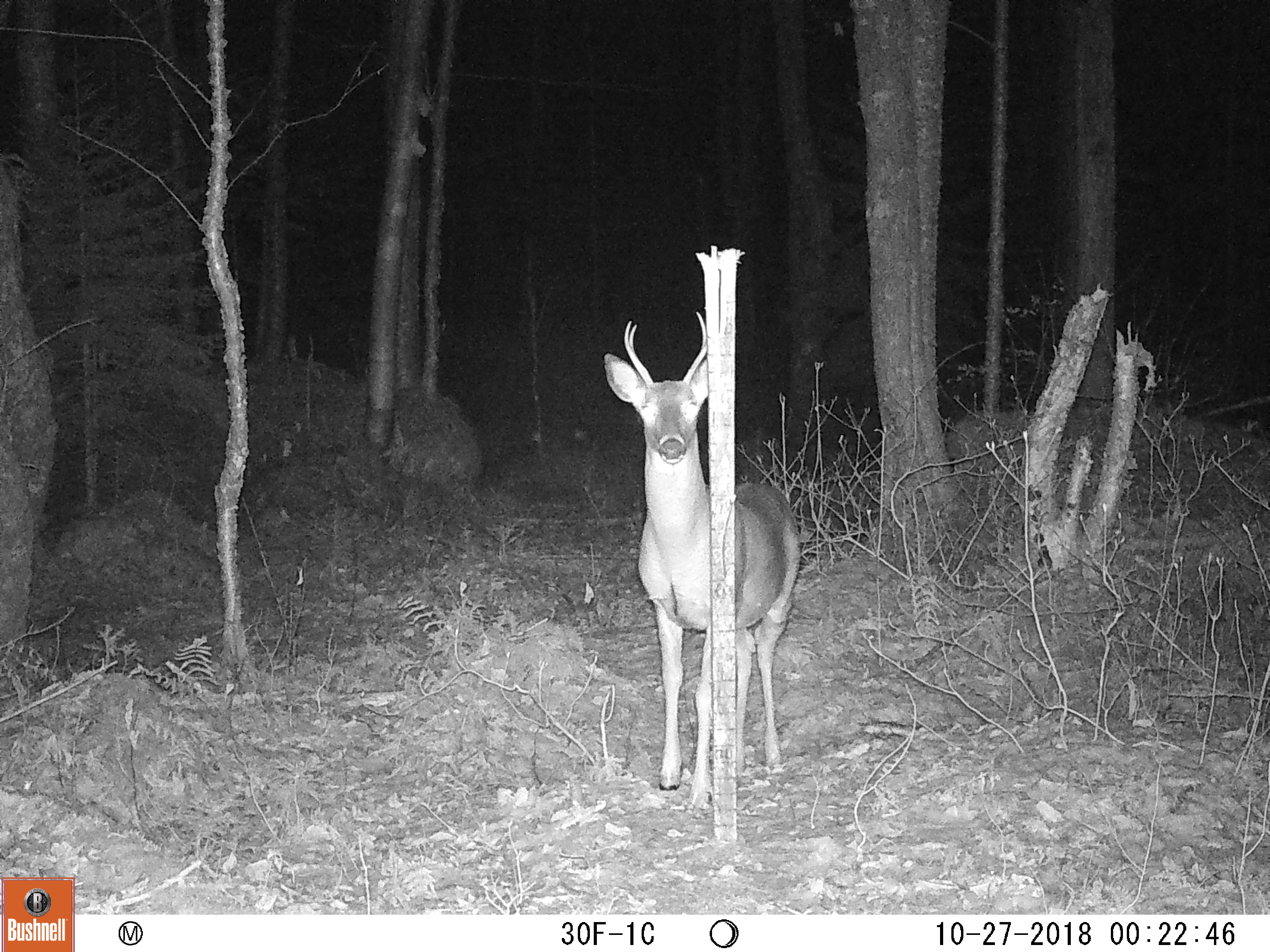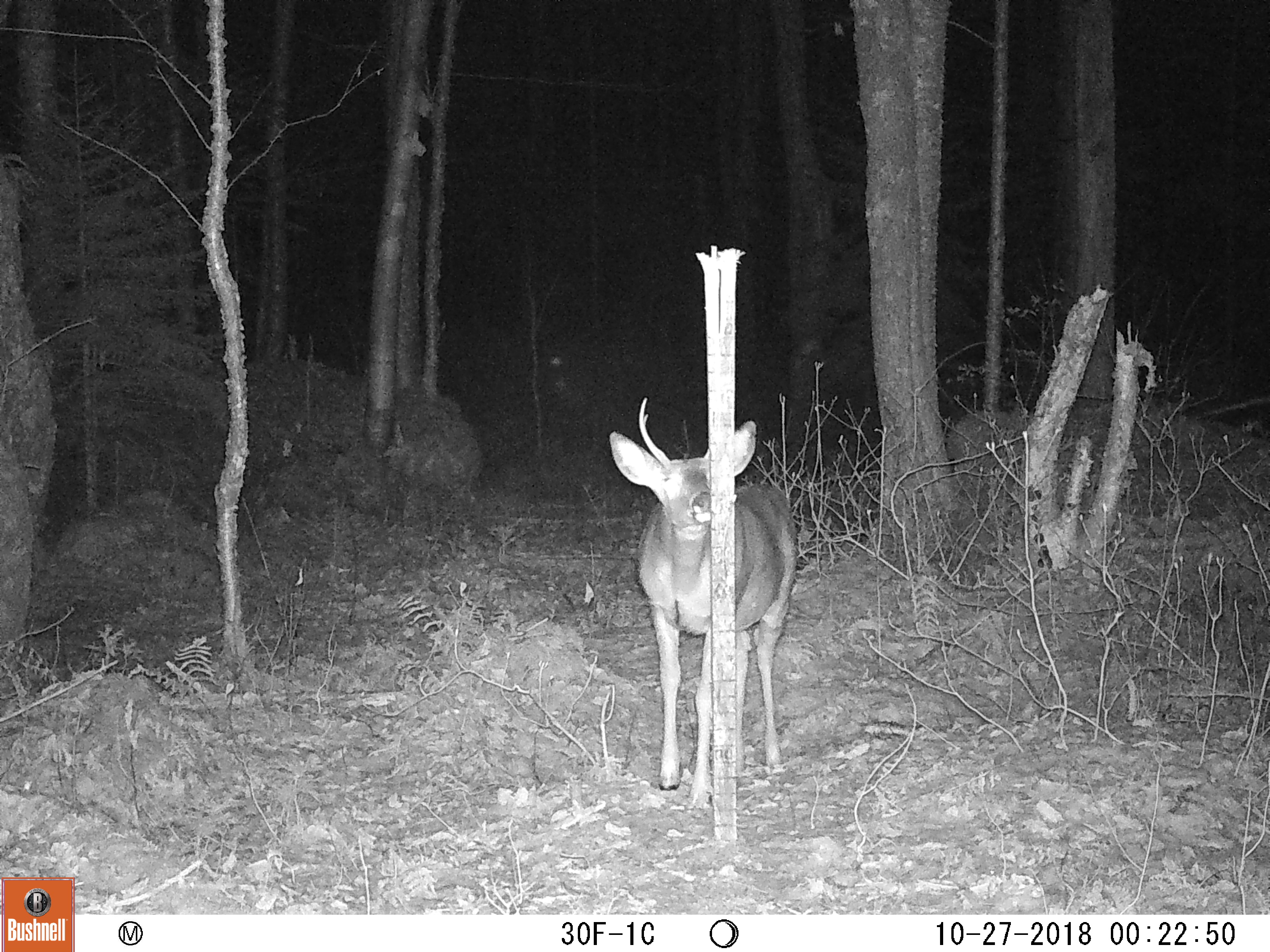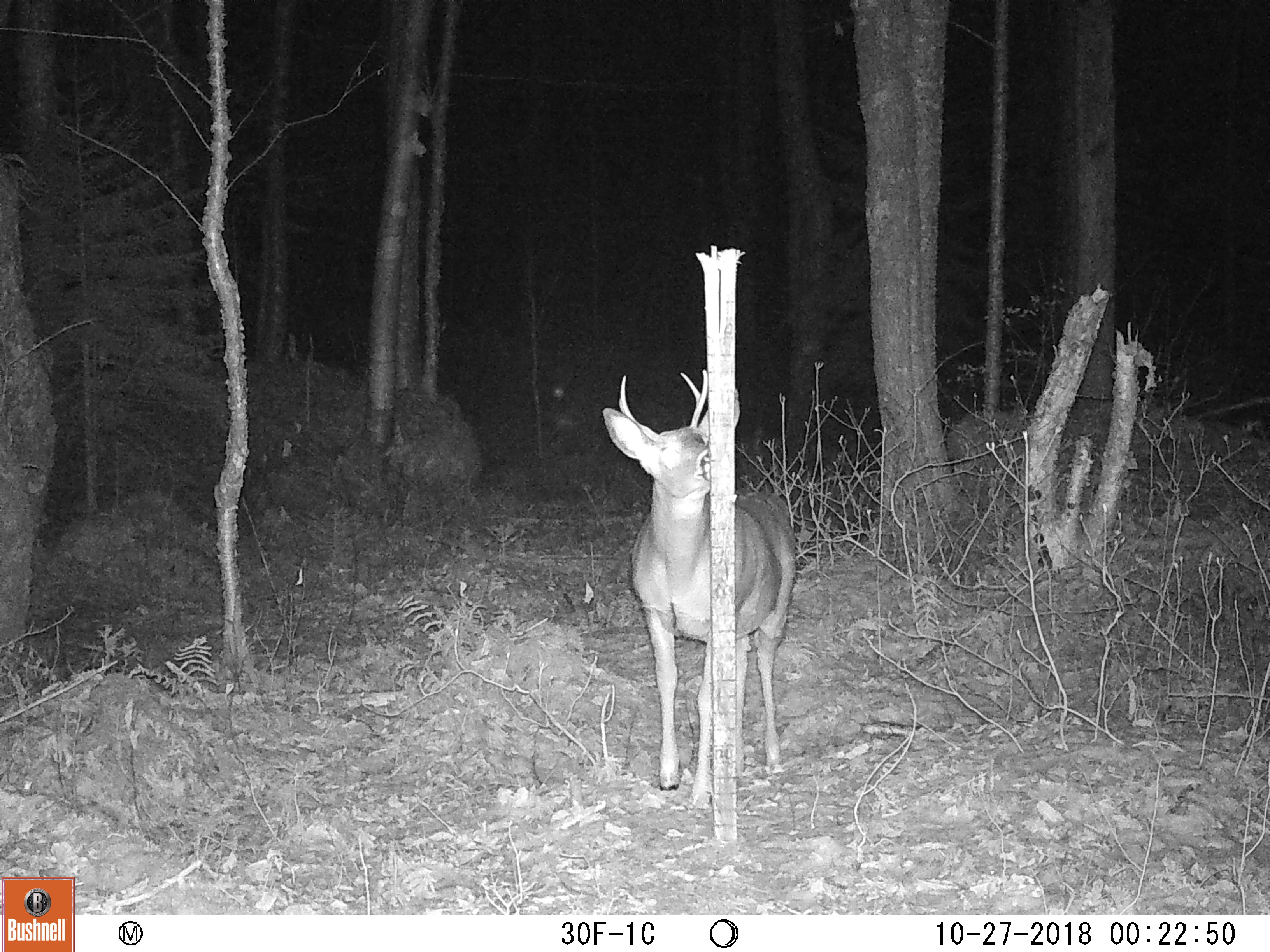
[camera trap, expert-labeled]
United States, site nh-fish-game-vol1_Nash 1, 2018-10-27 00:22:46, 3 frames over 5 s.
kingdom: Animalia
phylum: Chordata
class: Mammalia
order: Artiodactyla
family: Cervidae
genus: Odocoileus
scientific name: Odocoileus virginianus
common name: white-tailed deer